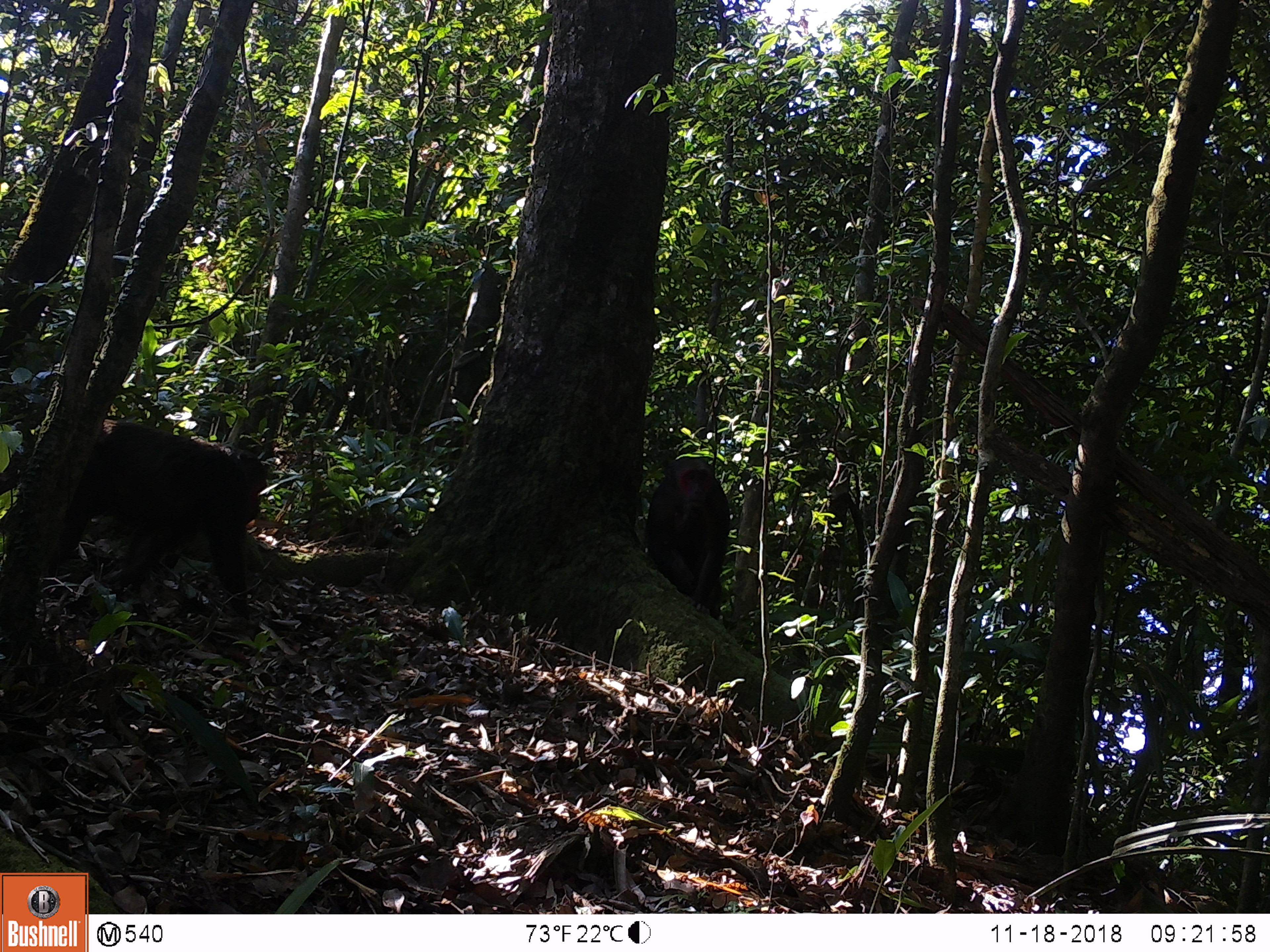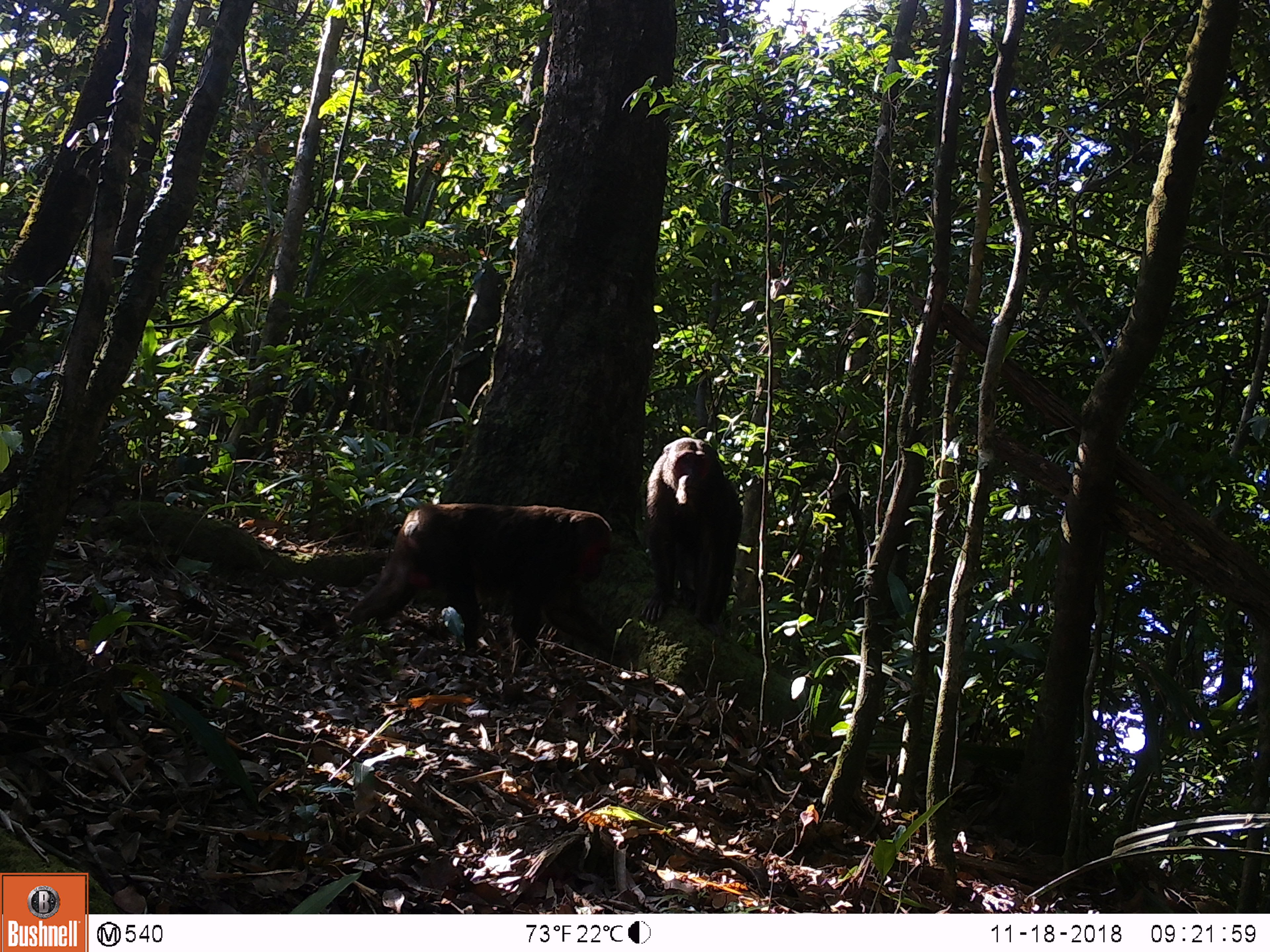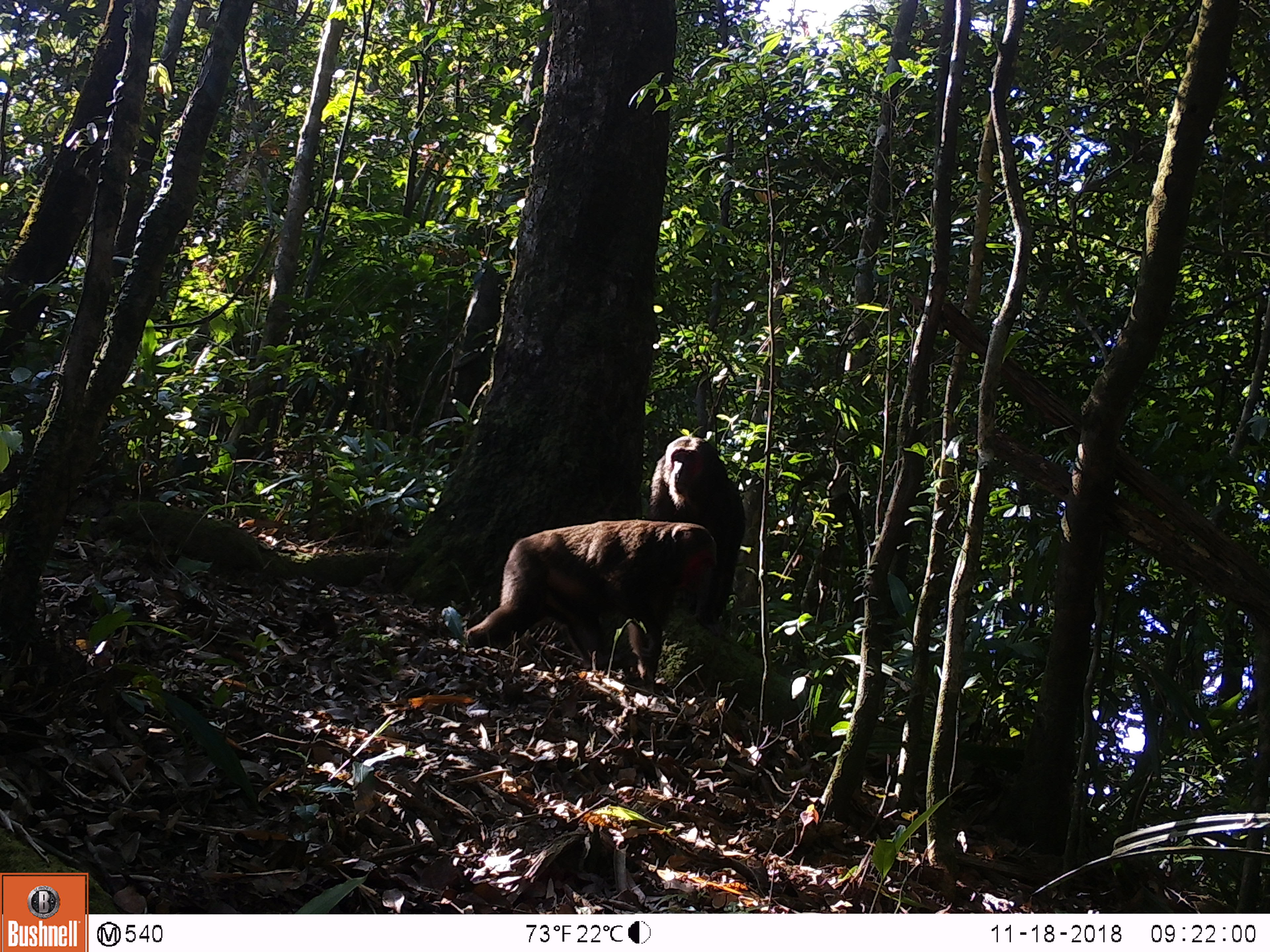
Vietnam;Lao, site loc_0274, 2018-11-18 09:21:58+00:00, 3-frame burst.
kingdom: Animalia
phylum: Chordata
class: Mammalia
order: Primates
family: Cercopithecidae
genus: Macaca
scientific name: Macaca arctoides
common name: stump-tailed macaque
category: stump tailed macaque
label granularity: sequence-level